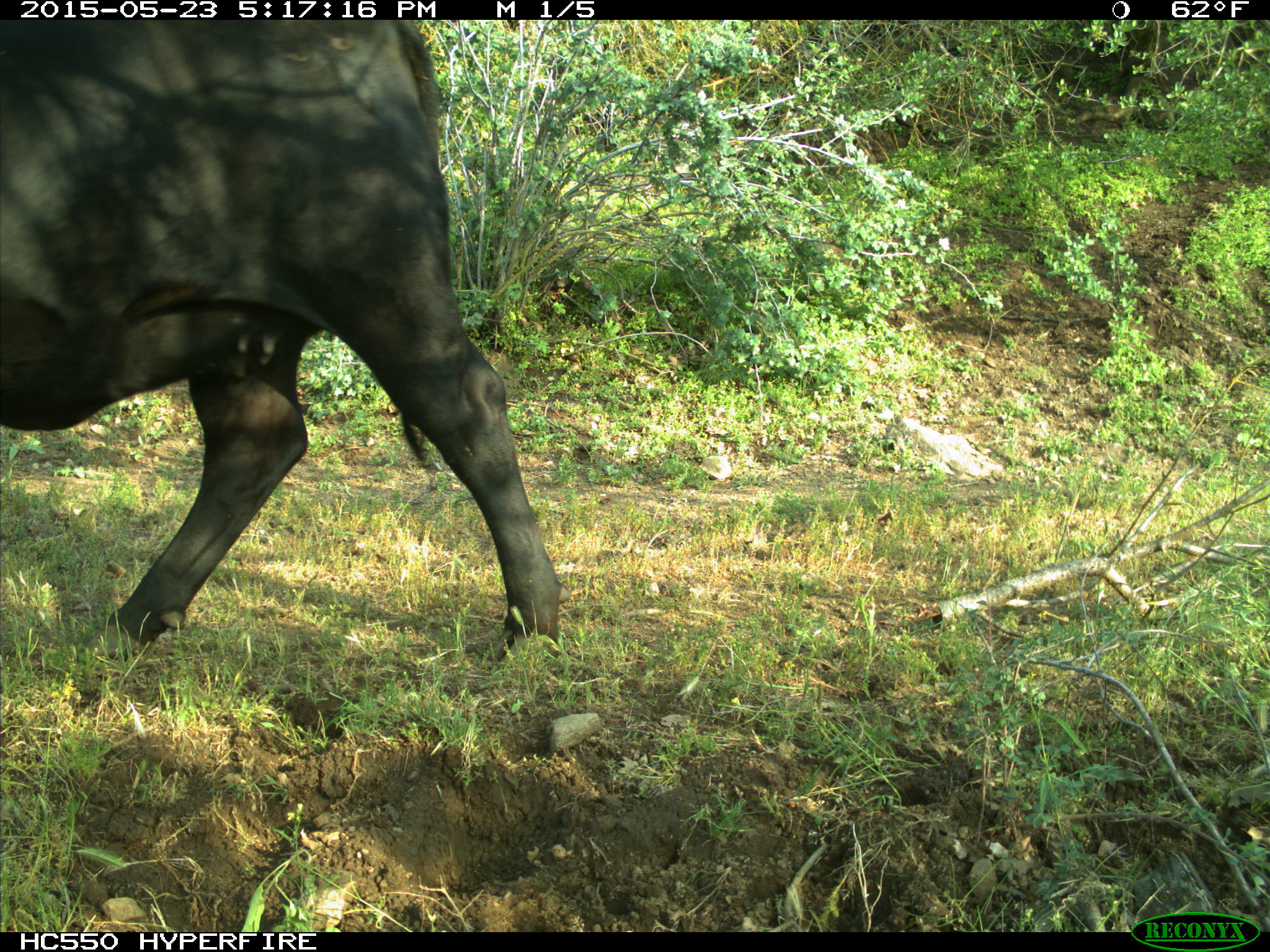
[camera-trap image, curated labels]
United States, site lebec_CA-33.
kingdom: Animalia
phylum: Chordata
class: Mammalia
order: Artiodactyla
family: Bovidae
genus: Bos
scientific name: Bos taurus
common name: domestic cow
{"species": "Bos taurus (domestic cow)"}